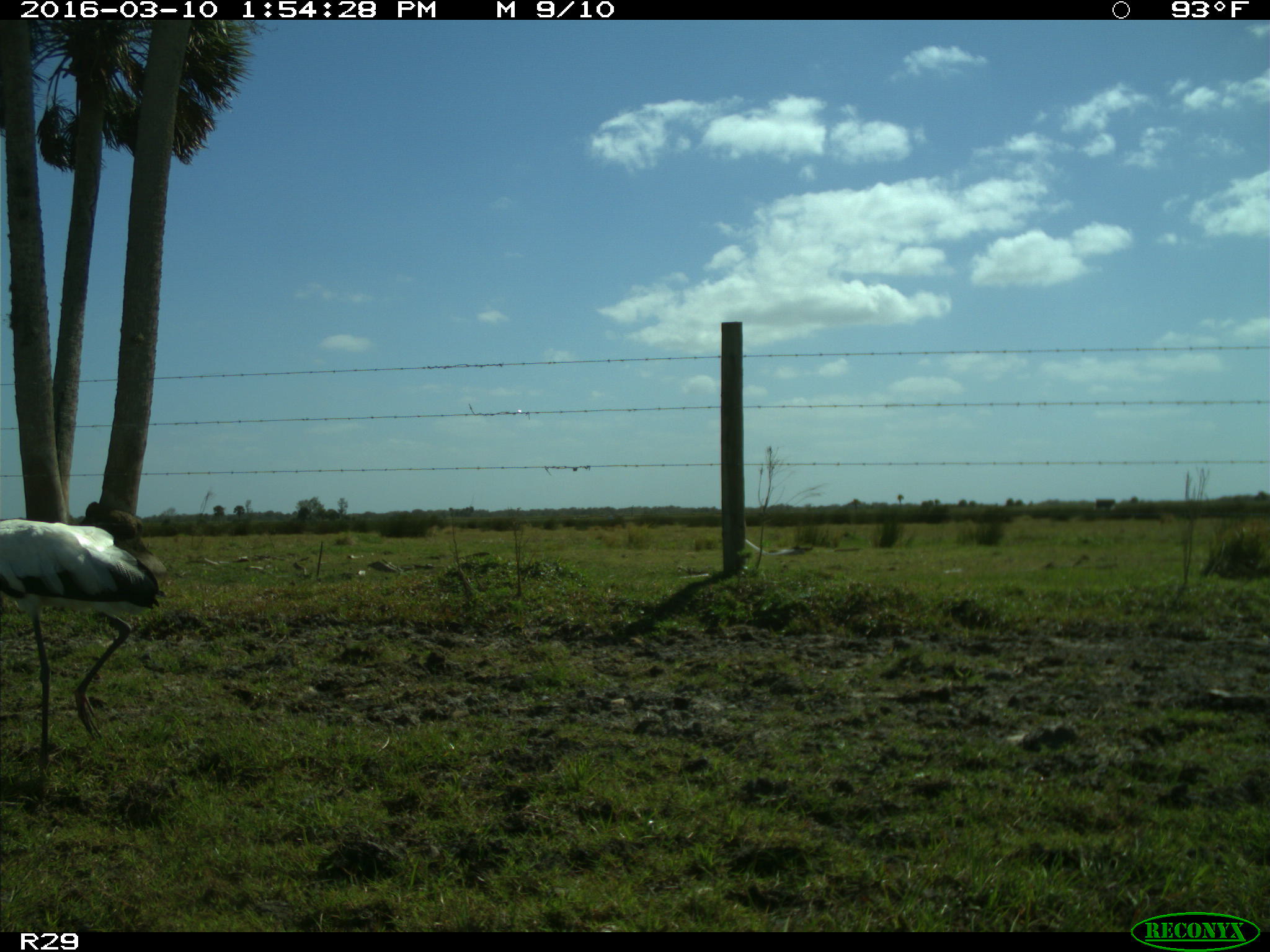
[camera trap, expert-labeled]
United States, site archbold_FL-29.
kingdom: Animalia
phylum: Chordata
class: Aves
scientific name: Aves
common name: birds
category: unidentified bird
Unidentified bird (birds) (Aves).